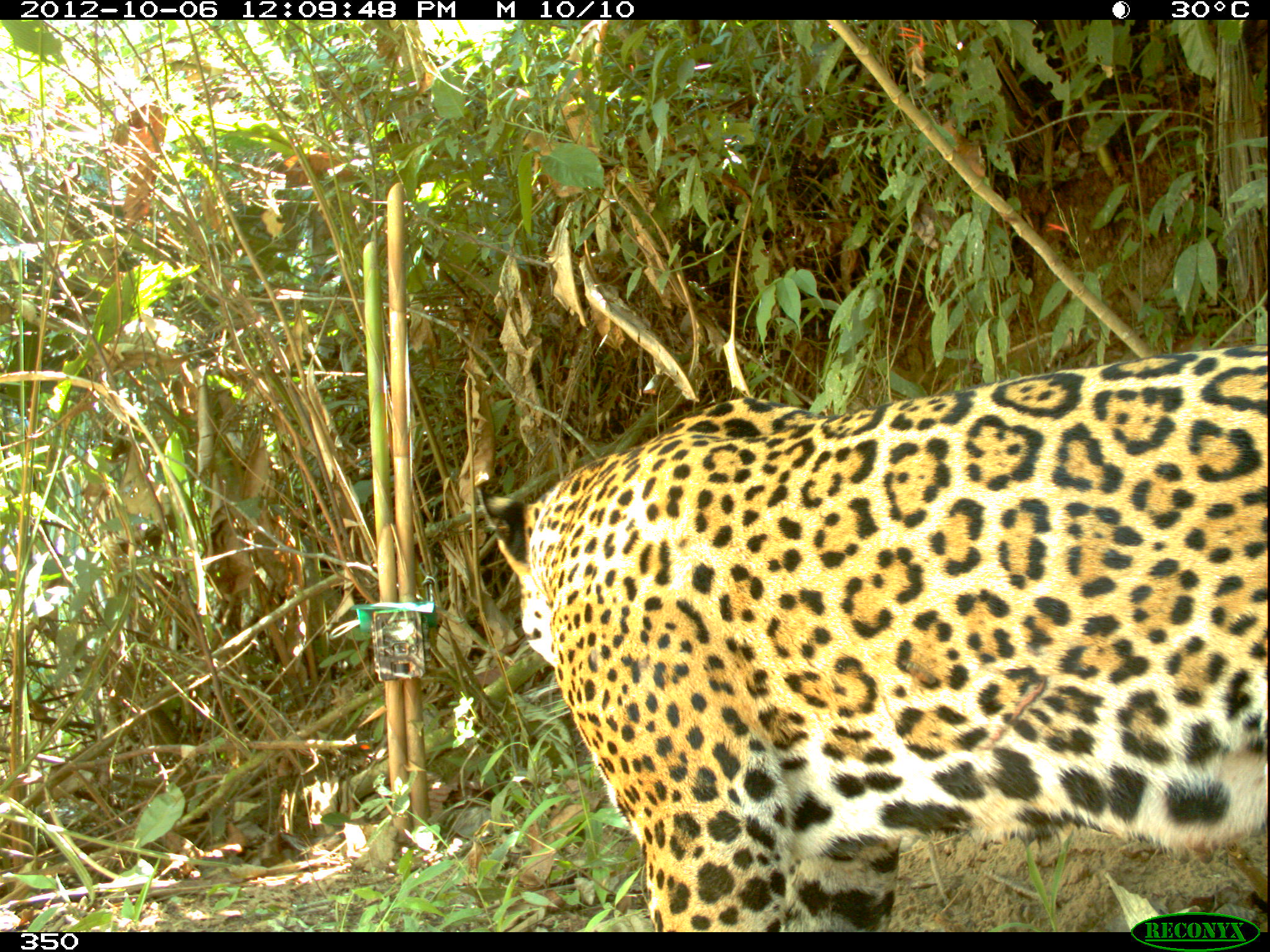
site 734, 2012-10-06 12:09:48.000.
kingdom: Animalia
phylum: Chordata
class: Mammalia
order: Carnivora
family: Felidae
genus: Panthera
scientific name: Panthera onca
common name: jaguar